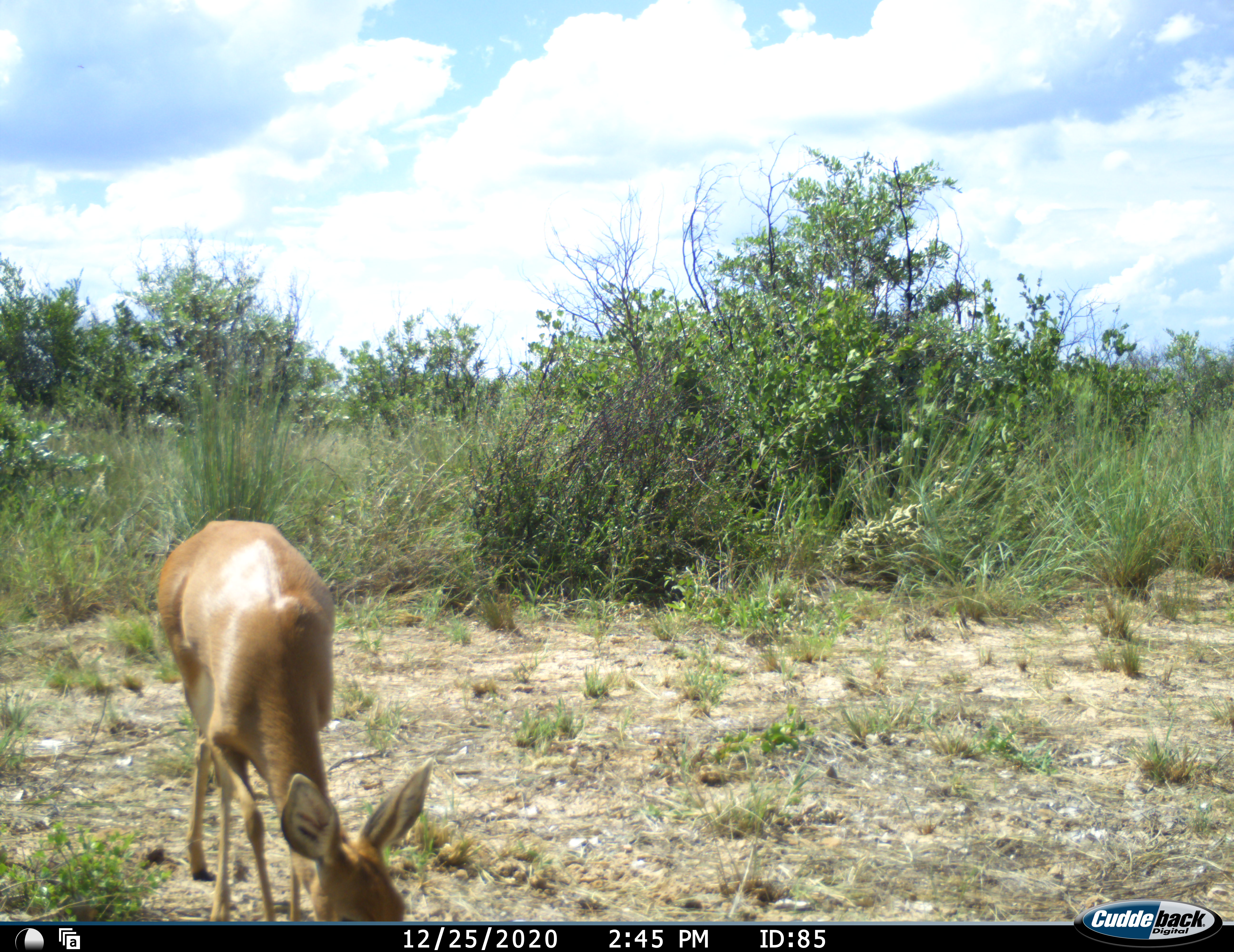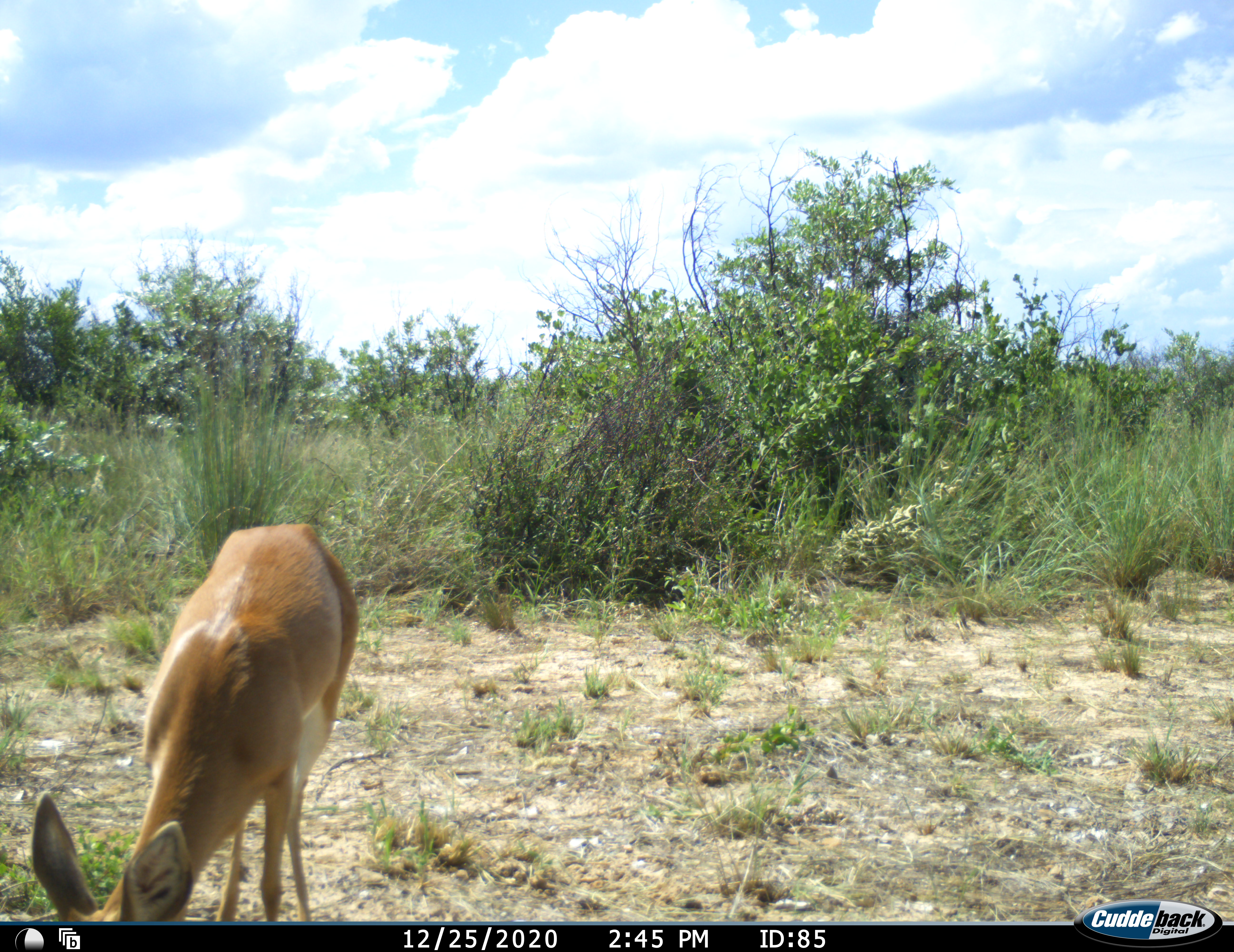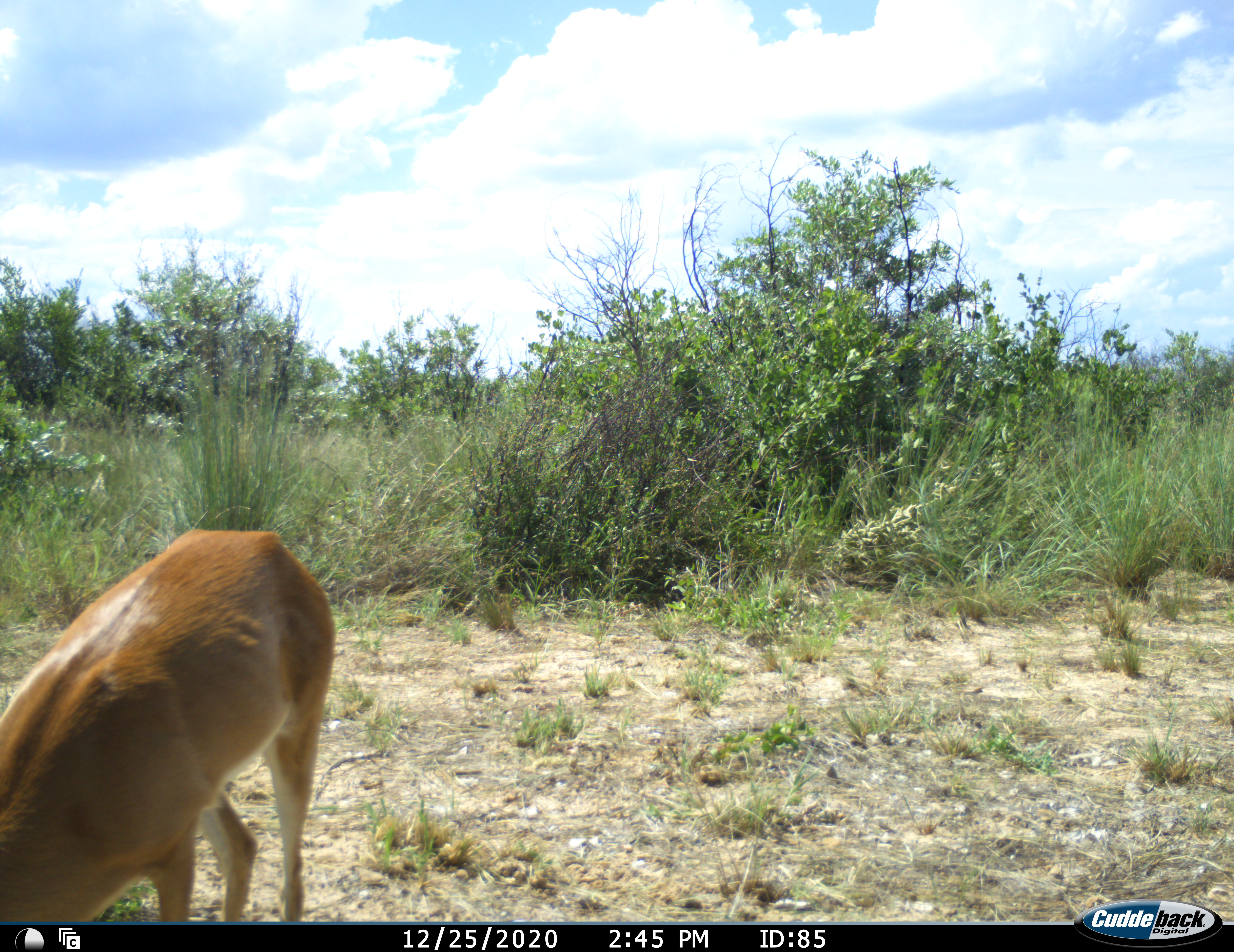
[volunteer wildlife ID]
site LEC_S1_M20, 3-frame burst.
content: unidentified animal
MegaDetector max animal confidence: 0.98